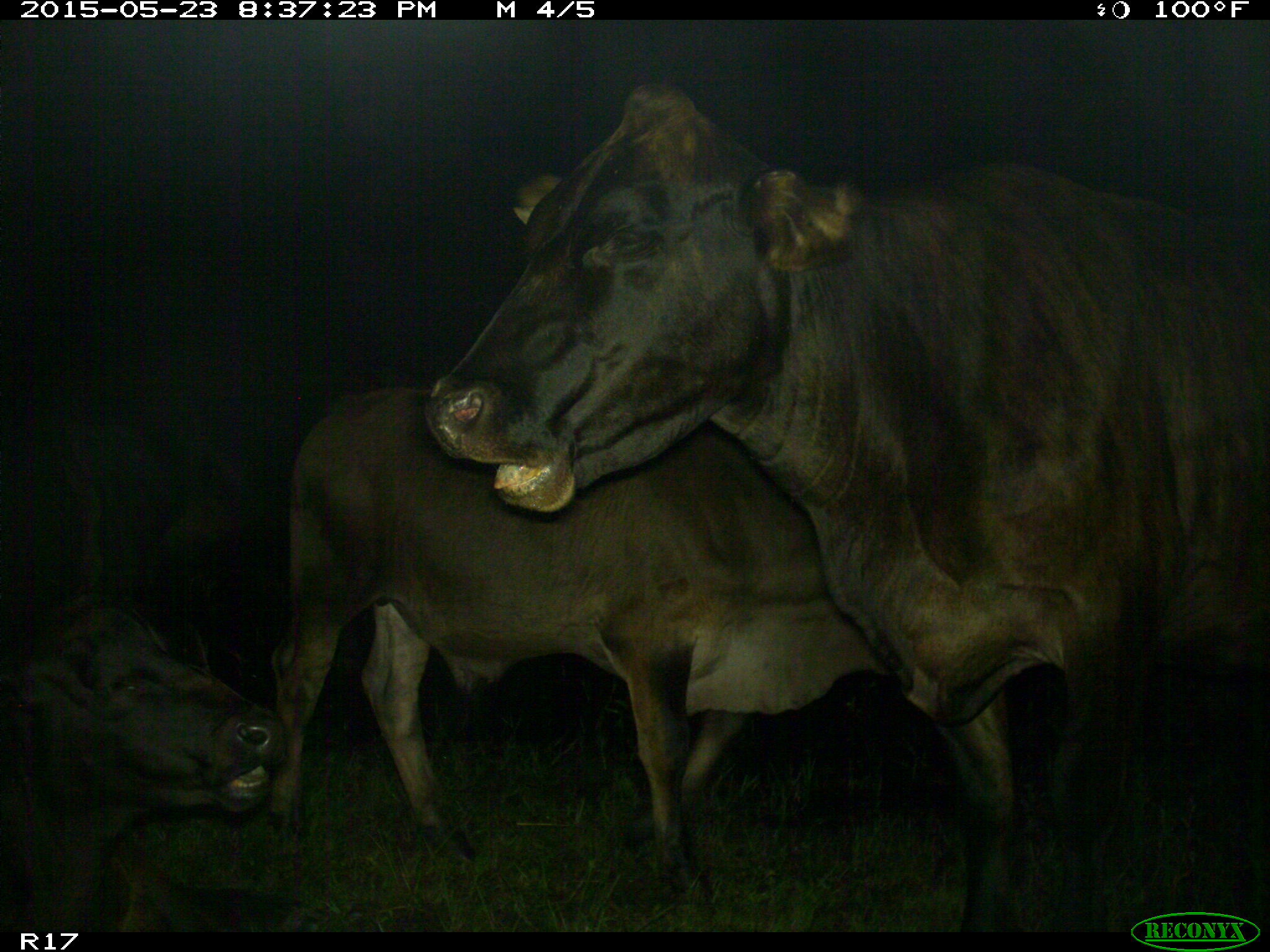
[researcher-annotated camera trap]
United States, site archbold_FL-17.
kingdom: Animalia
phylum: Chordata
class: Mammalia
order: Artiodactyla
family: Bovidae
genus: Bos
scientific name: Bos taurus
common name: domestic cow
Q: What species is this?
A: Bos taurus (domestic cow).